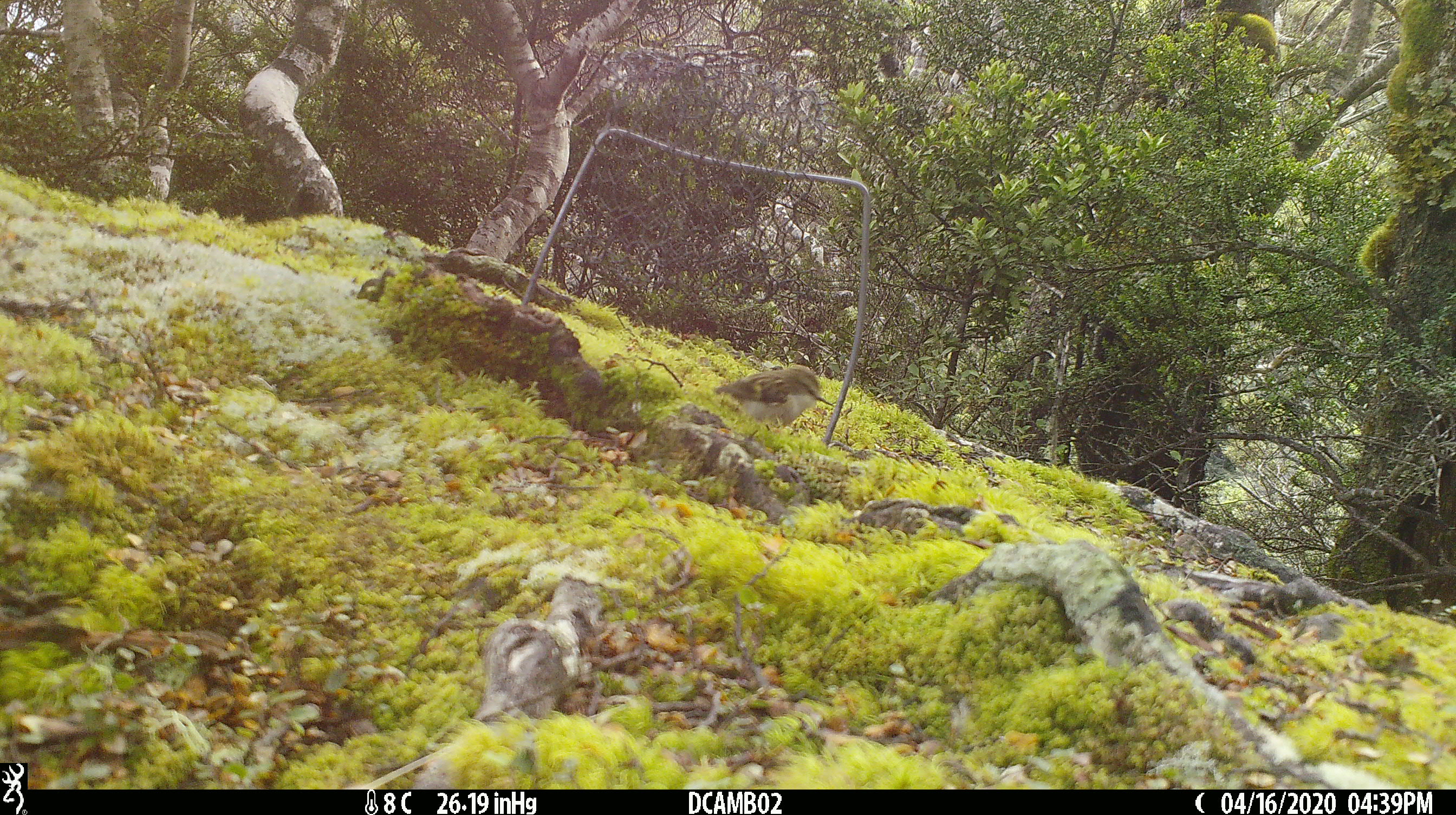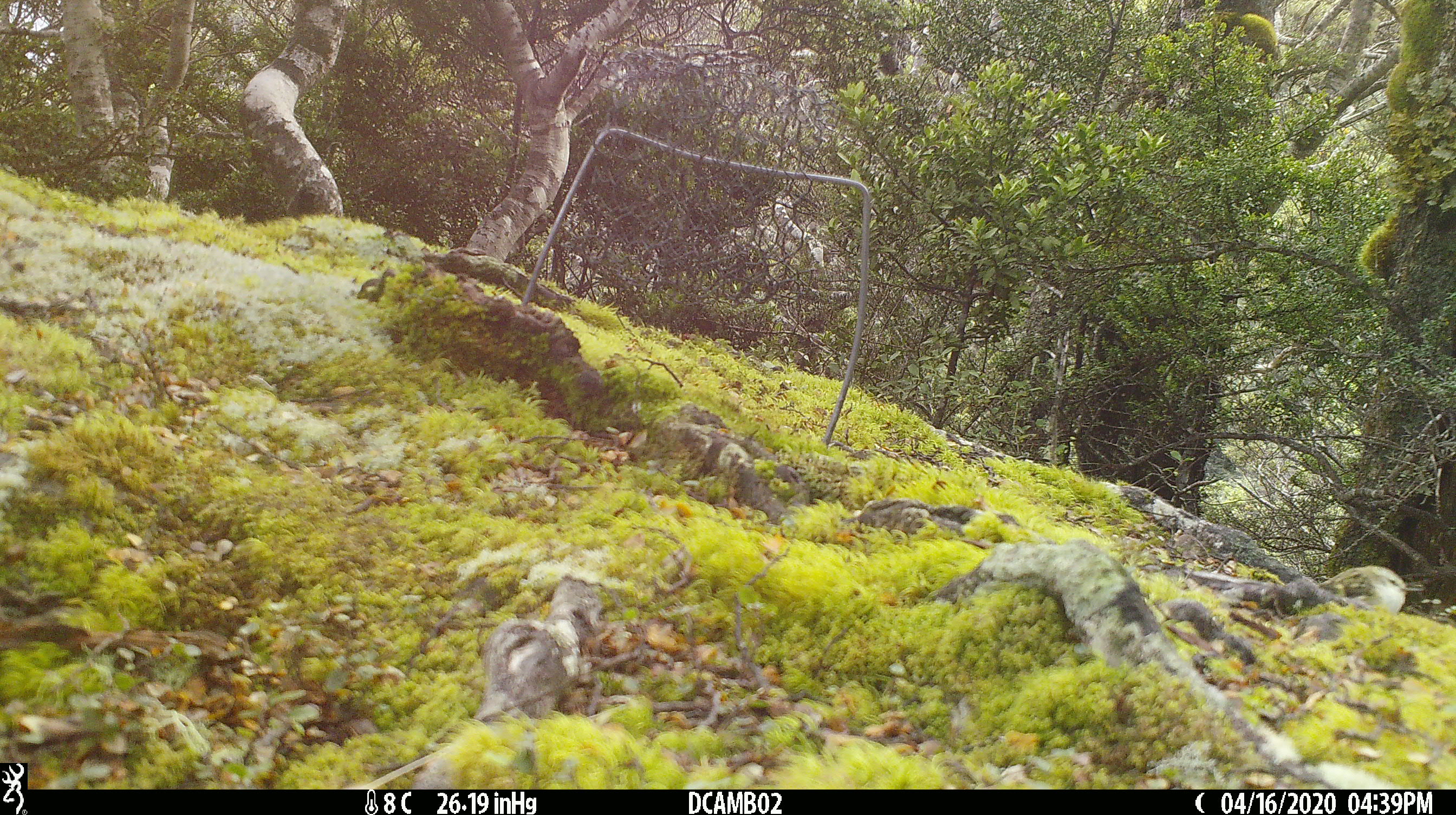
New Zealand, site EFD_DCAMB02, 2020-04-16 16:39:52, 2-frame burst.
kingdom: Animalia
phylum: Chordata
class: Aves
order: Passeriformes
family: Acanthisittidae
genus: Acanthisitta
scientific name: Acanthisitta chloris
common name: rifleman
Rifleman (Acanthisitta chloris).